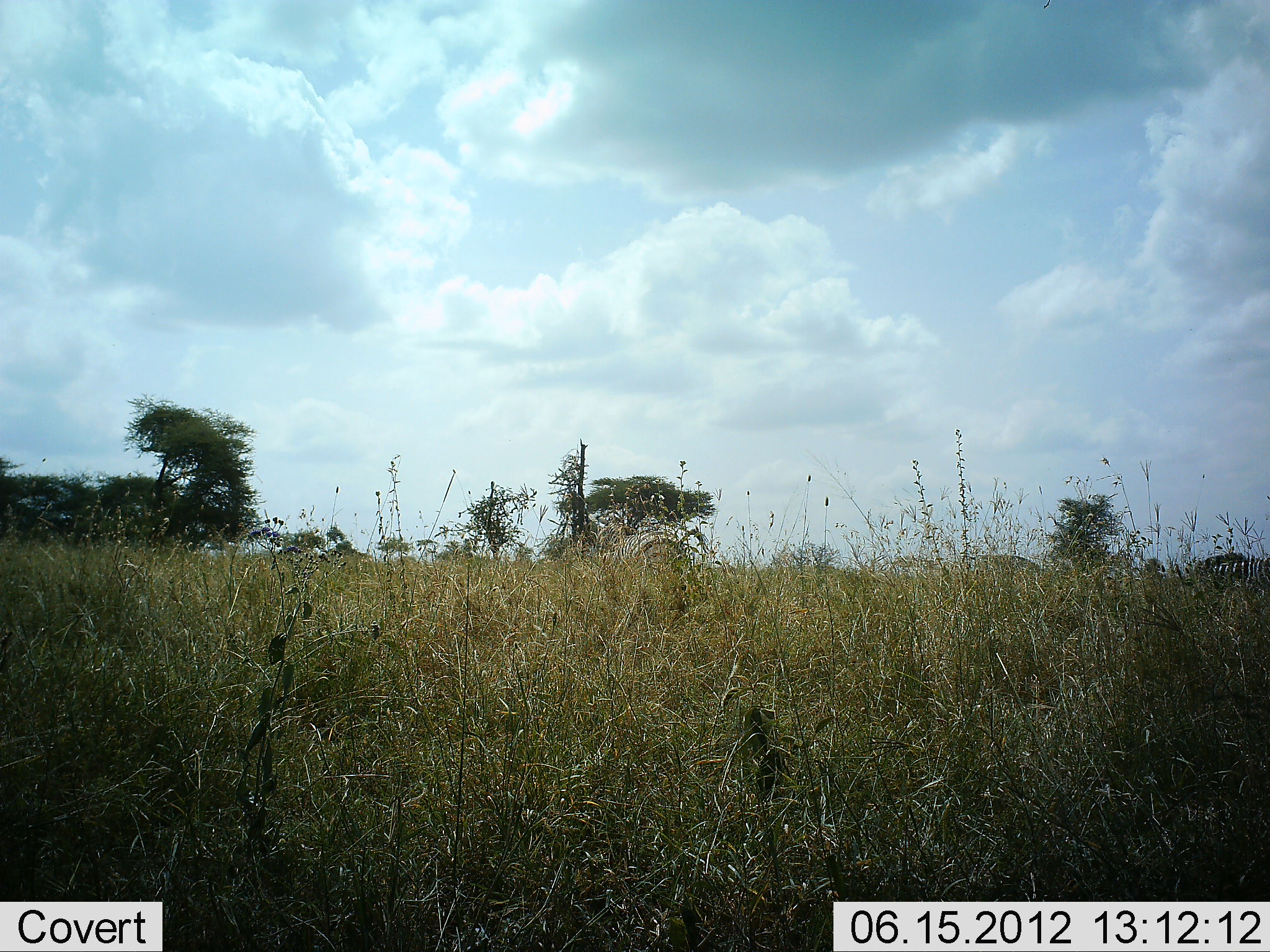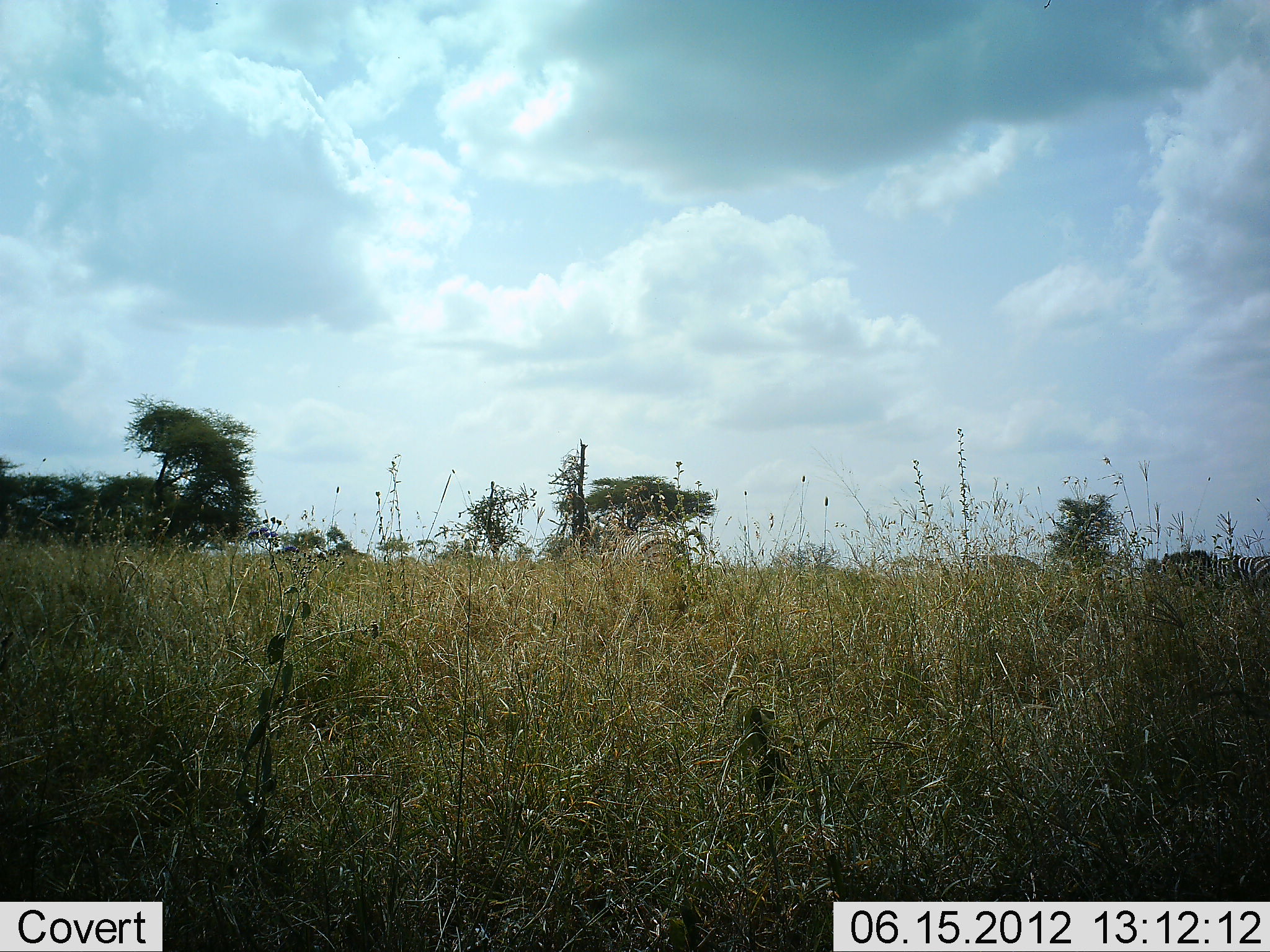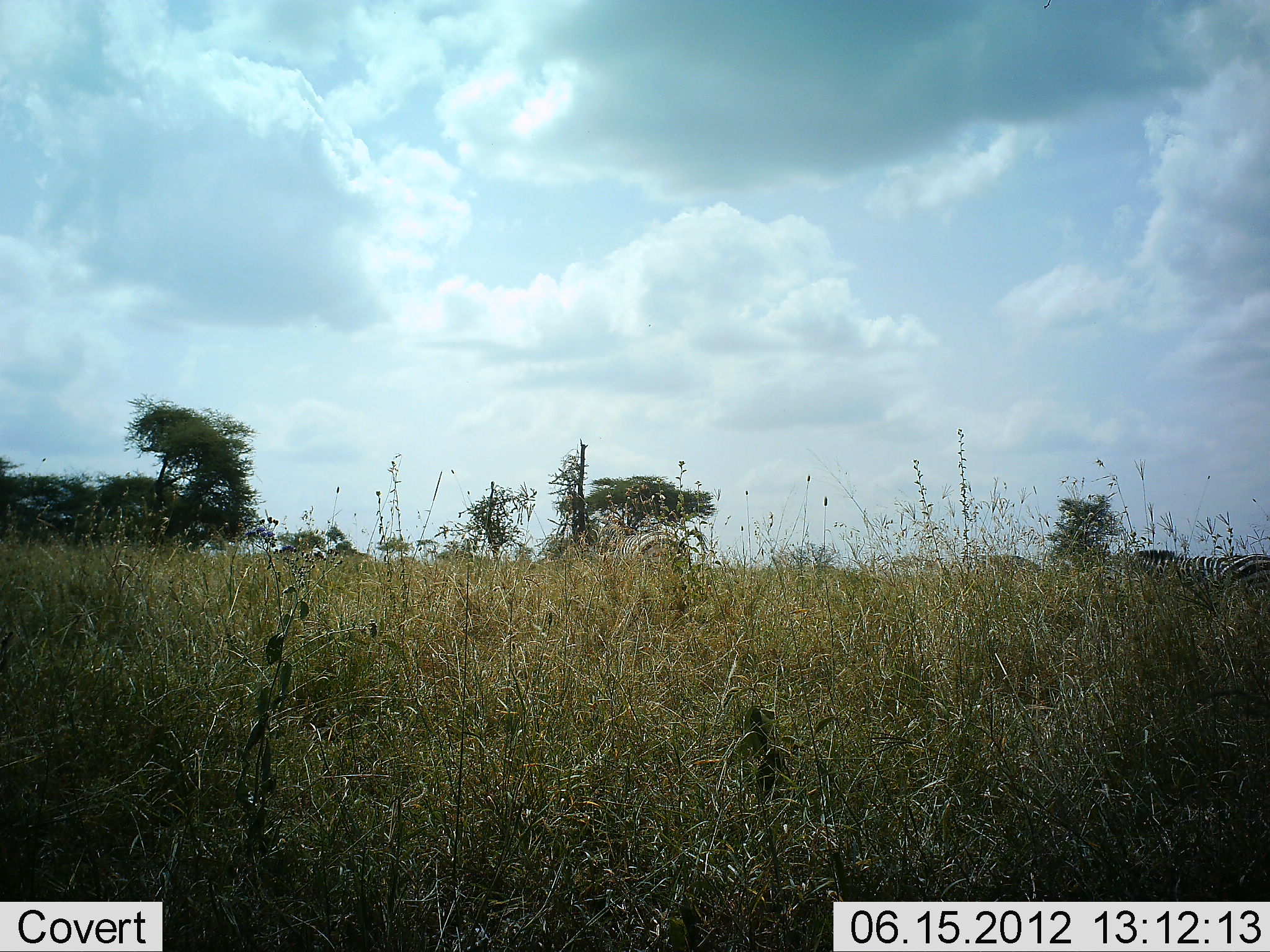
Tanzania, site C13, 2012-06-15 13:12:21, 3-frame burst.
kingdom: Animalia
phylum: Chordata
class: Mammalia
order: Perissodactyla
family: Equidae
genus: Equus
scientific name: Equus quagga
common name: plains zebra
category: zebra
Zebra (plains zebra) (Equus quagga), count 1. Behavior (volunteer vote fractions): standing 20%, resting 0%, moving 90%, interacting 0%. Young present (vote fraction): 0%. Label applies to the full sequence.